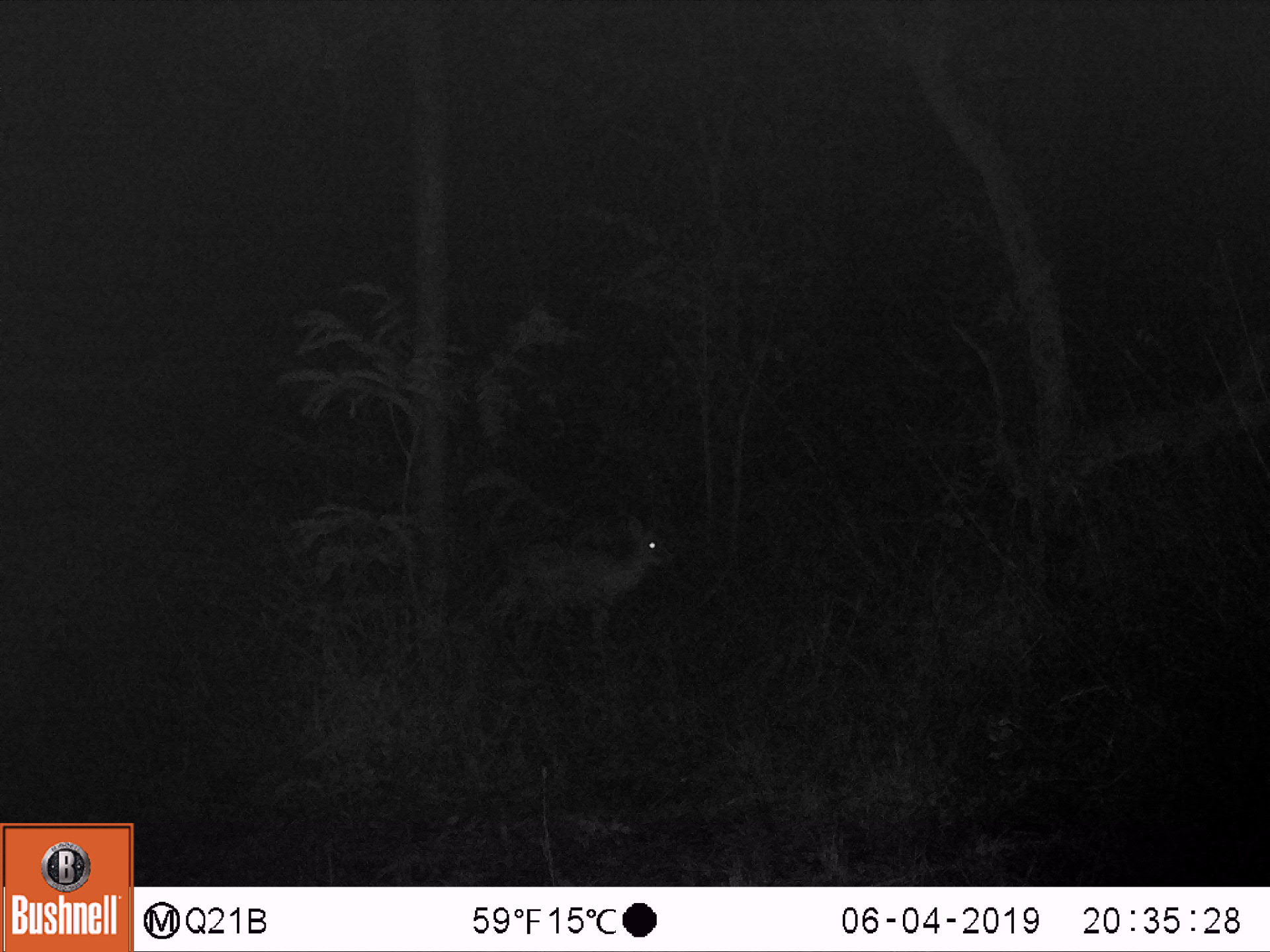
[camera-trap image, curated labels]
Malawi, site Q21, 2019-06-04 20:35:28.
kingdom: Animalia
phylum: Chordata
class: Mammalia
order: Artiodactyla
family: Bovidae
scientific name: Antilopinae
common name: small antelope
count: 1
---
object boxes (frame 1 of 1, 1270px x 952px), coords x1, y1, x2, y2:
small antelope: 465, 502, 696, 660